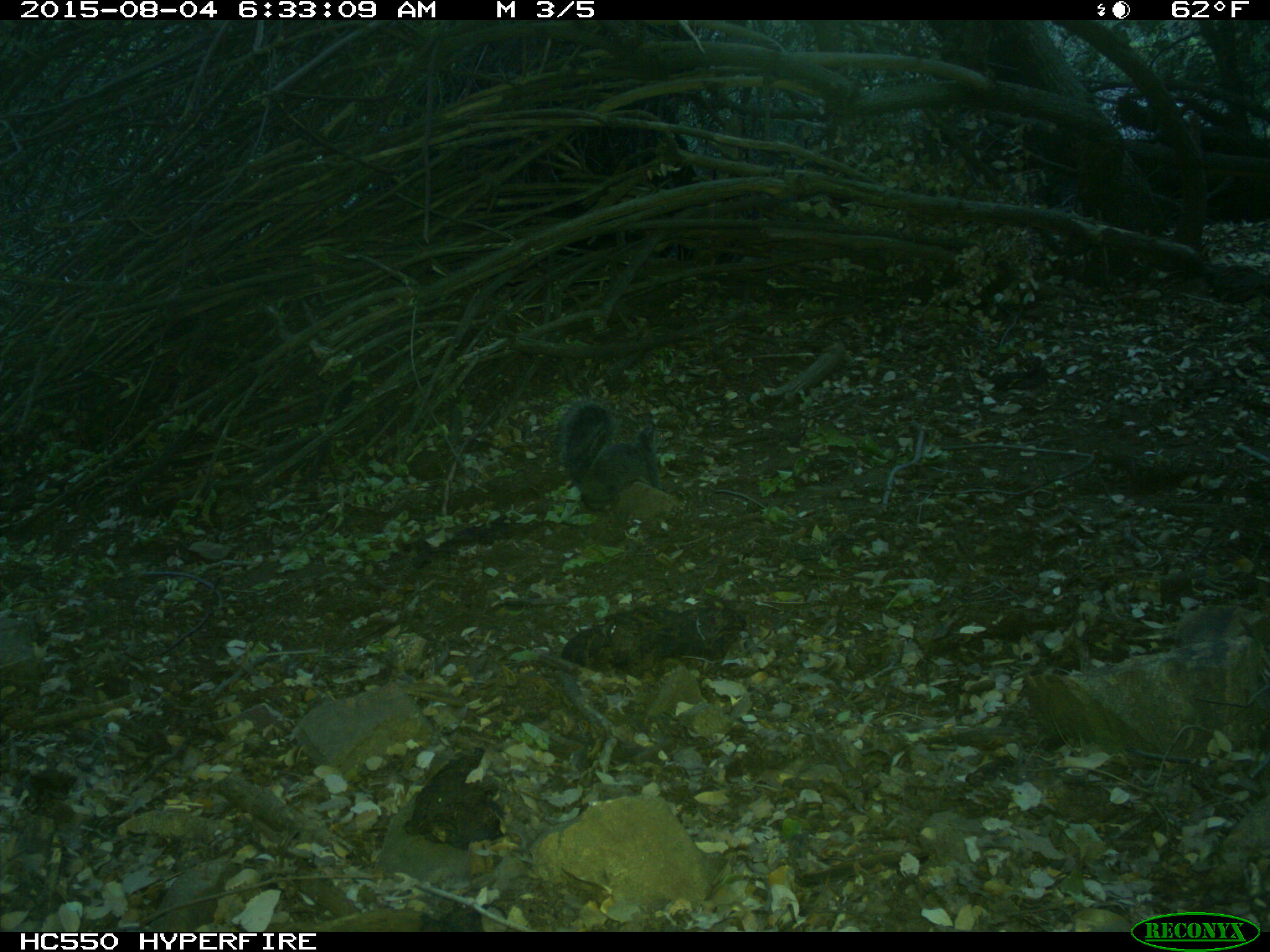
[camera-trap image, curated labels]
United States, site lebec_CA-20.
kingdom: Animalia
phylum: Chordata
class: Mammalia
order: Rodentia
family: Sciuridae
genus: Sciurus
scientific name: Sciurus carolinensis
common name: eastern gray squirrel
Sciurus carolinensis (eastern gray squirrel).